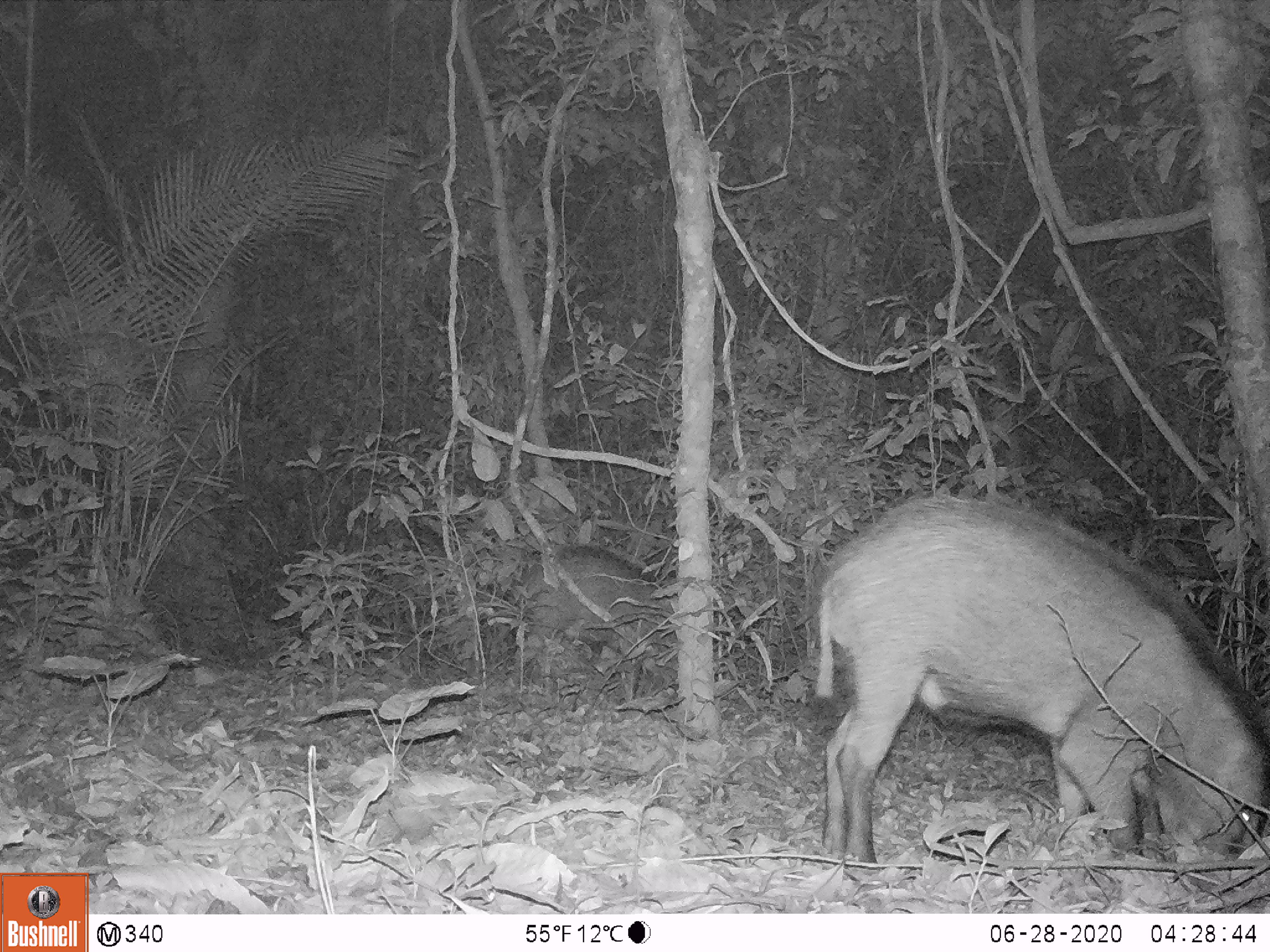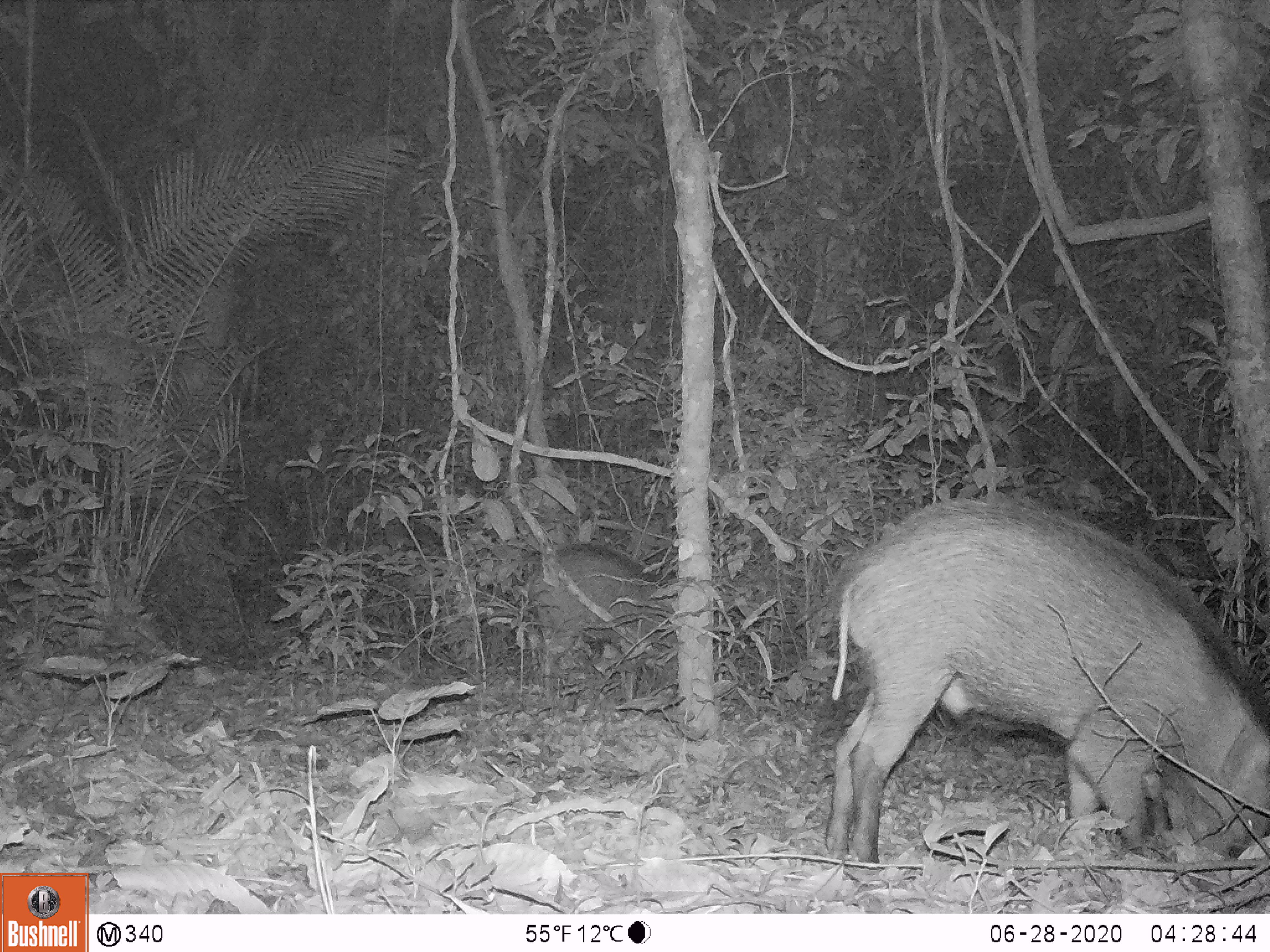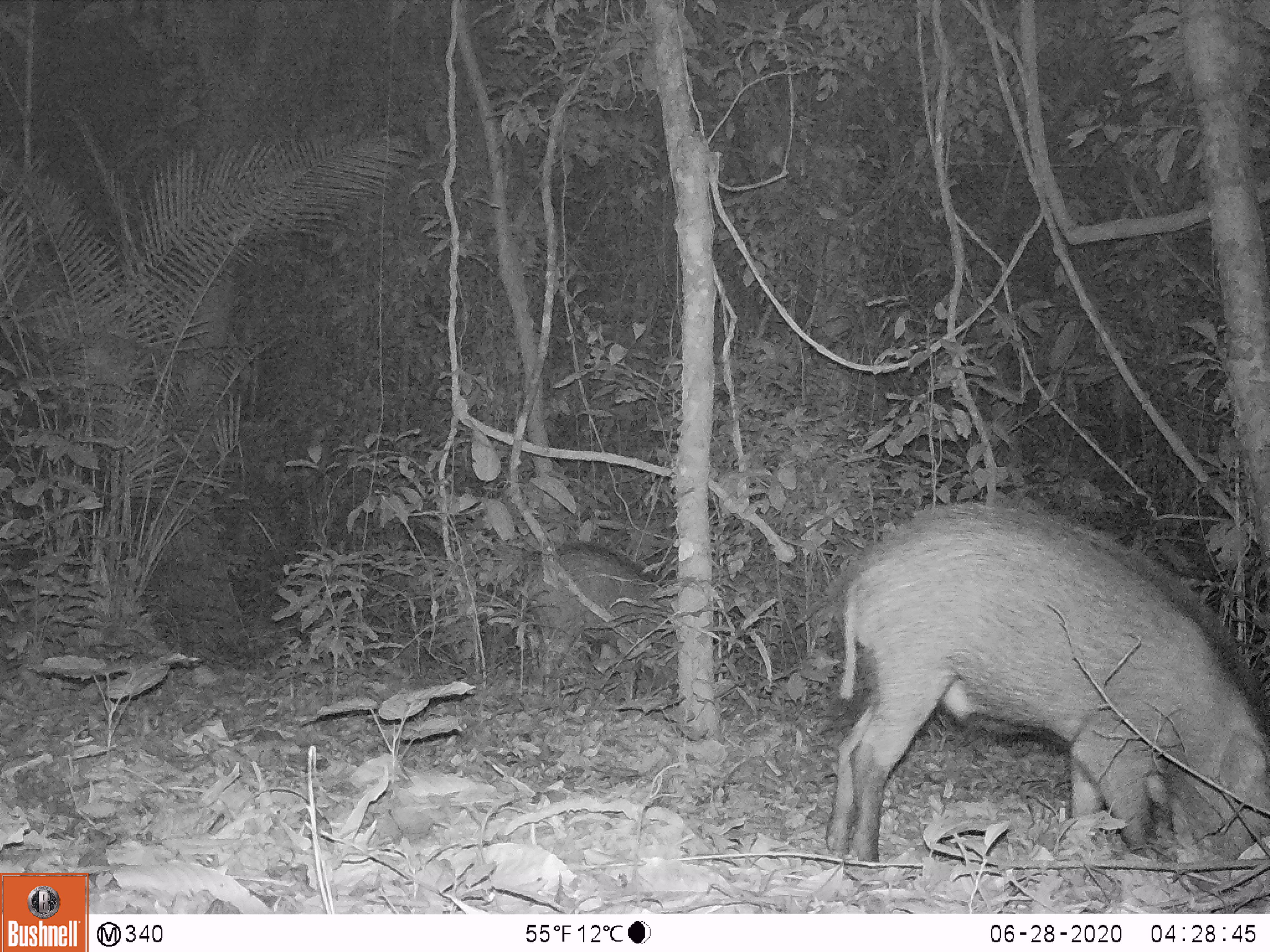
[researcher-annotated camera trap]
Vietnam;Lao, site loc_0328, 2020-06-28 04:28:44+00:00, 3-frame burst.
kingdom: Animalia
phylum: Chordata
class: Mammalia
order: Artiodactyla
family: Suidae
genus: Sus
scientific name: Sus scrofa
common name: eurasian wild pig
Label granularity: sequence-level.